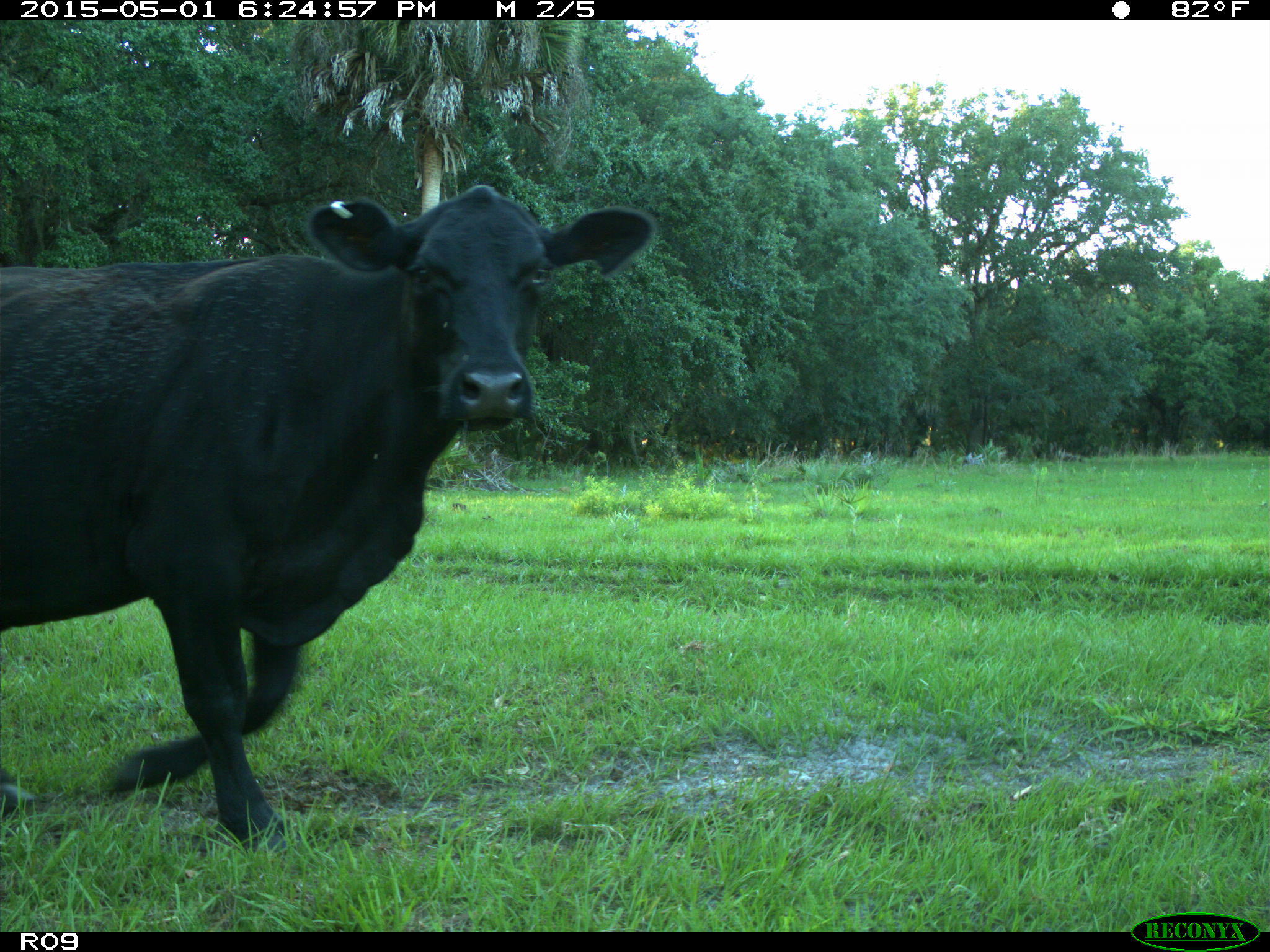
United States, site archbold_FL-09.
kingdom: Animalia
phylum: Chordata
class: Mammalia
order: Artiodactyla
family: Bovidae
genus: Bos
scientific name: Bos taurus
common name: domestic cow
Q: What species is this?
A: Bos taurus (domestic cow).